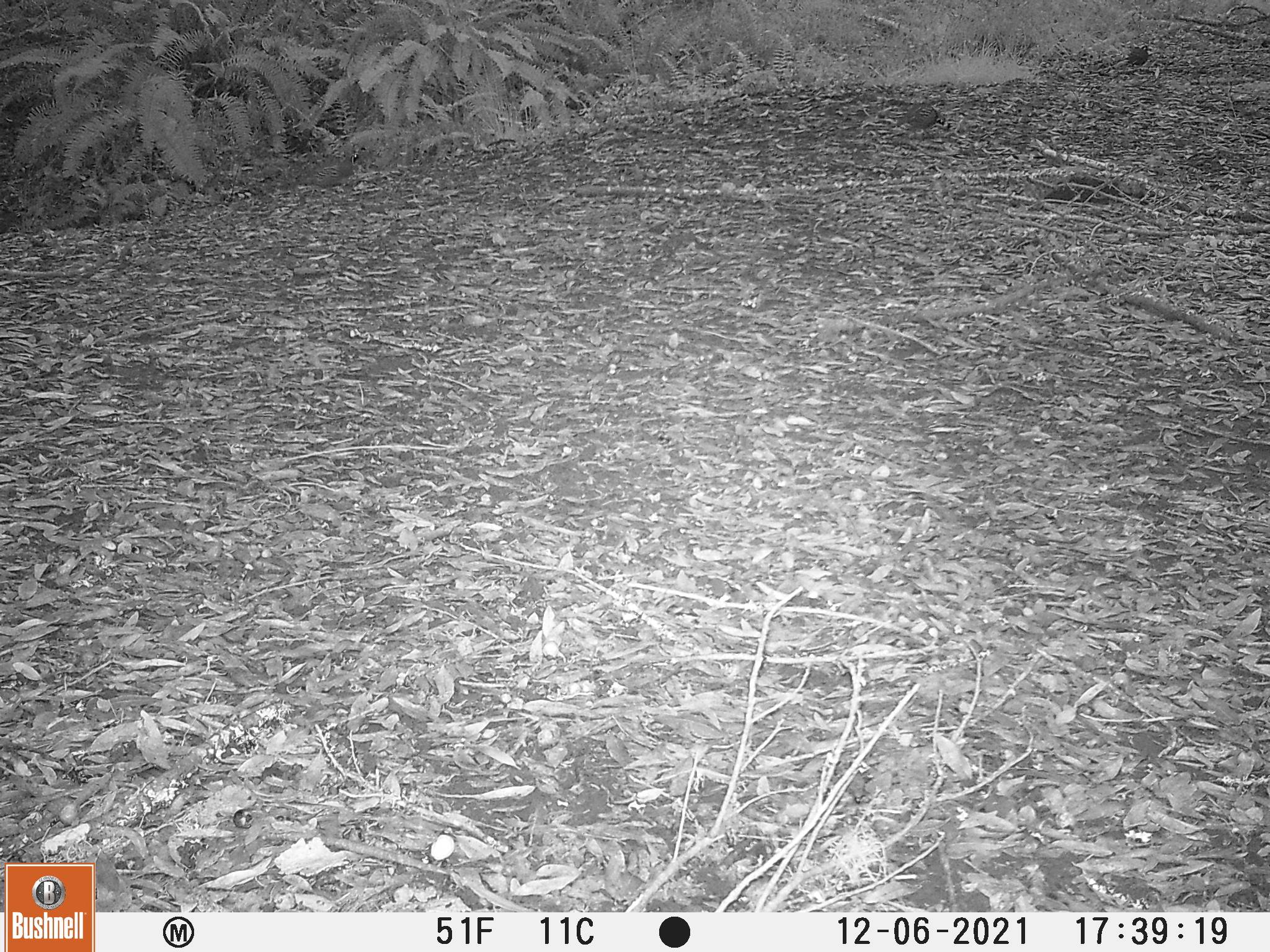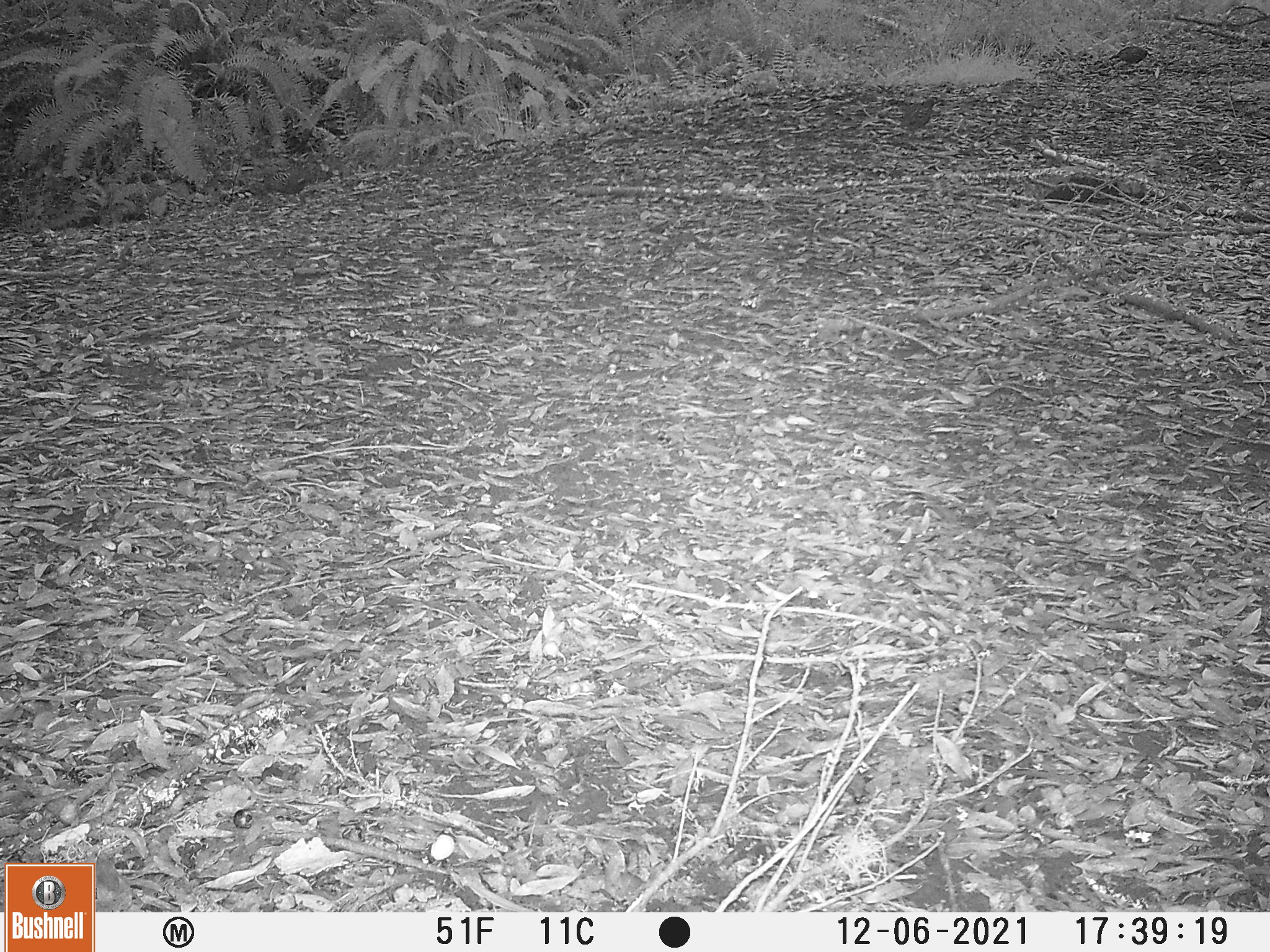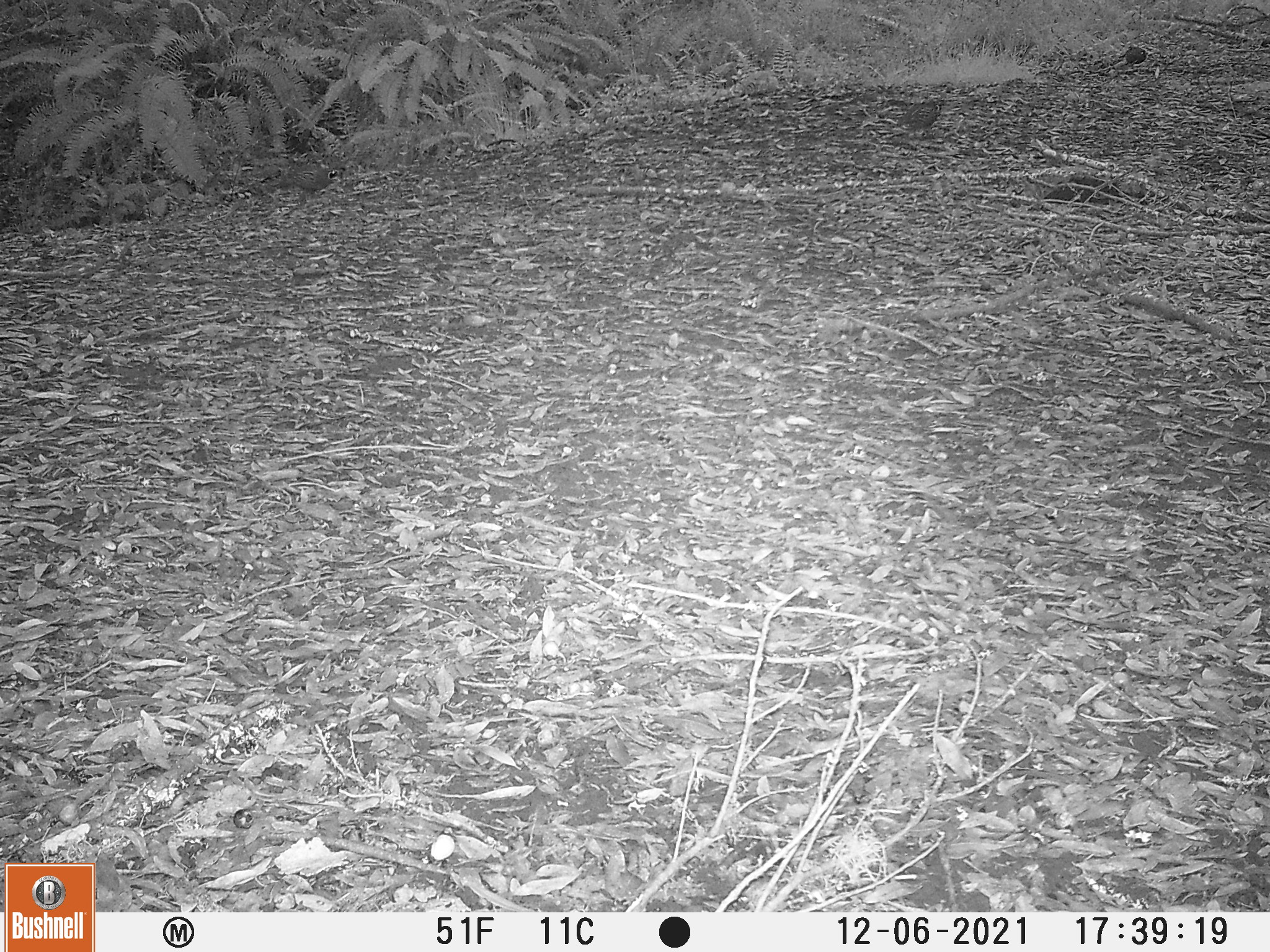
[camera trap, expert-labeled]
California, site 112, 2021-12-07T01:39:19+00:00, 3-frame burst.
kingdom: Animalia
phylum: Chordata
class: Aves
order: Galliformes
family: Odontophoridae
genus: Callipepla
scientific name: Callipepla californica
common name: california quail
California quail (Callipepla californica).